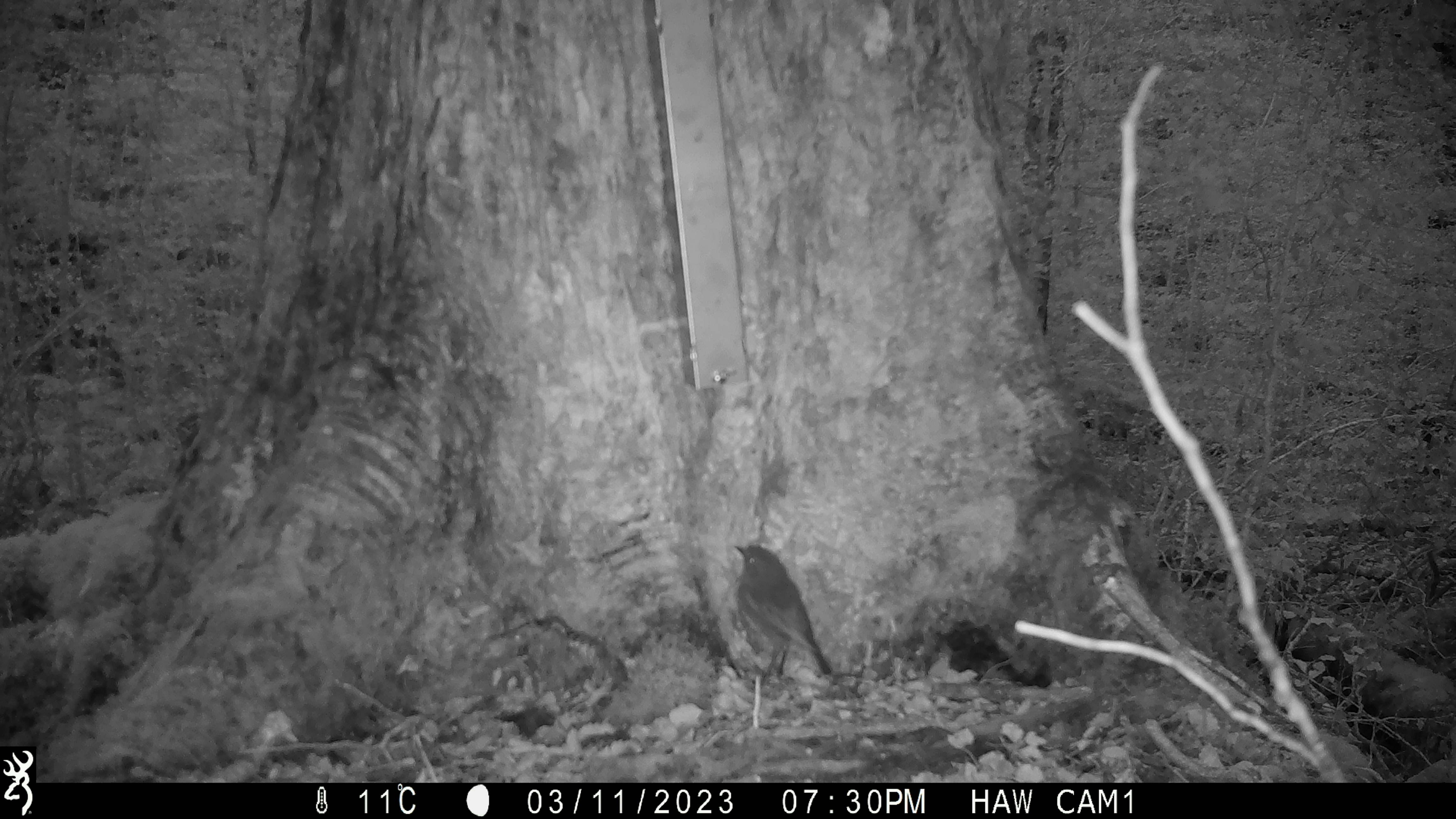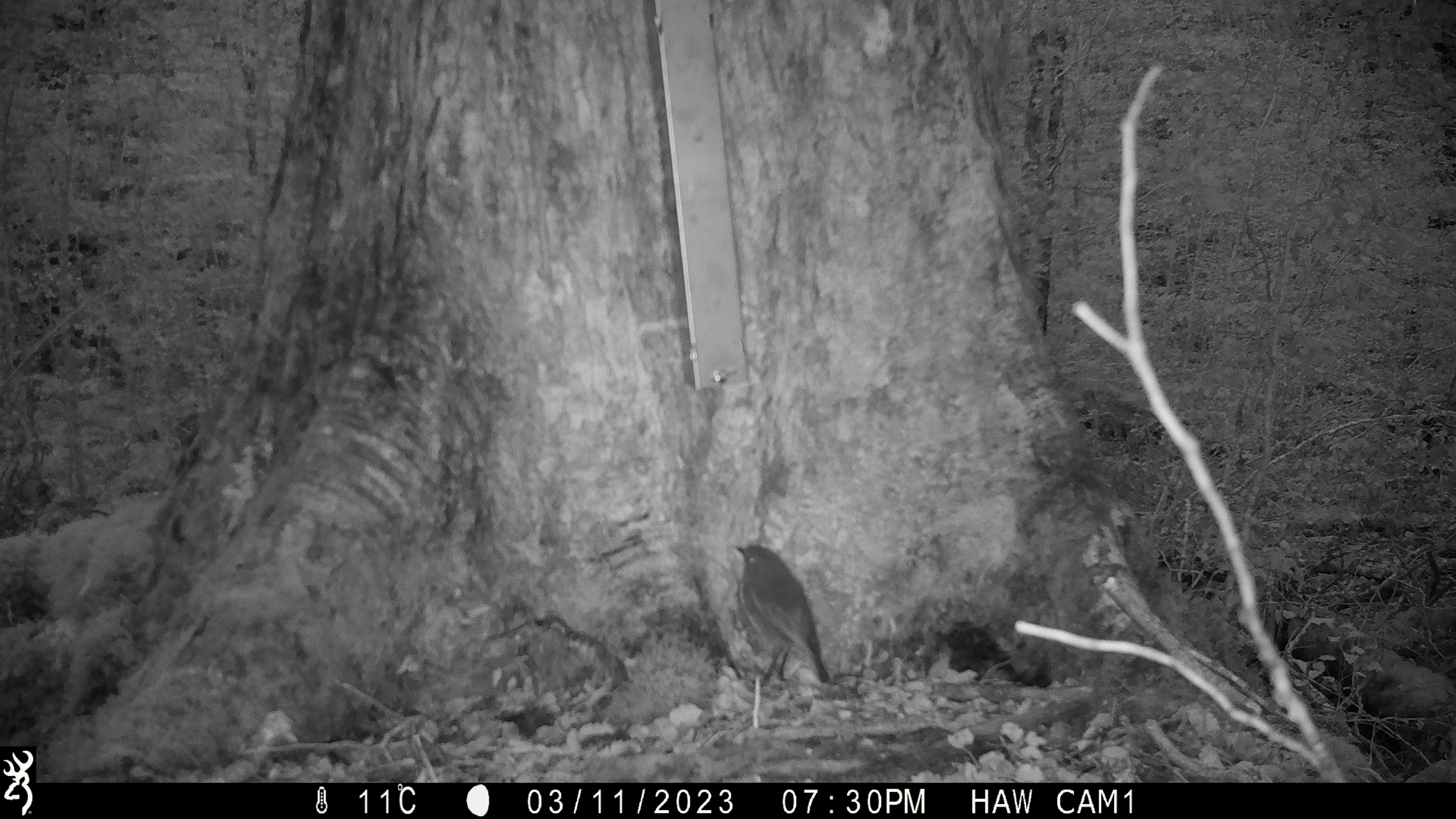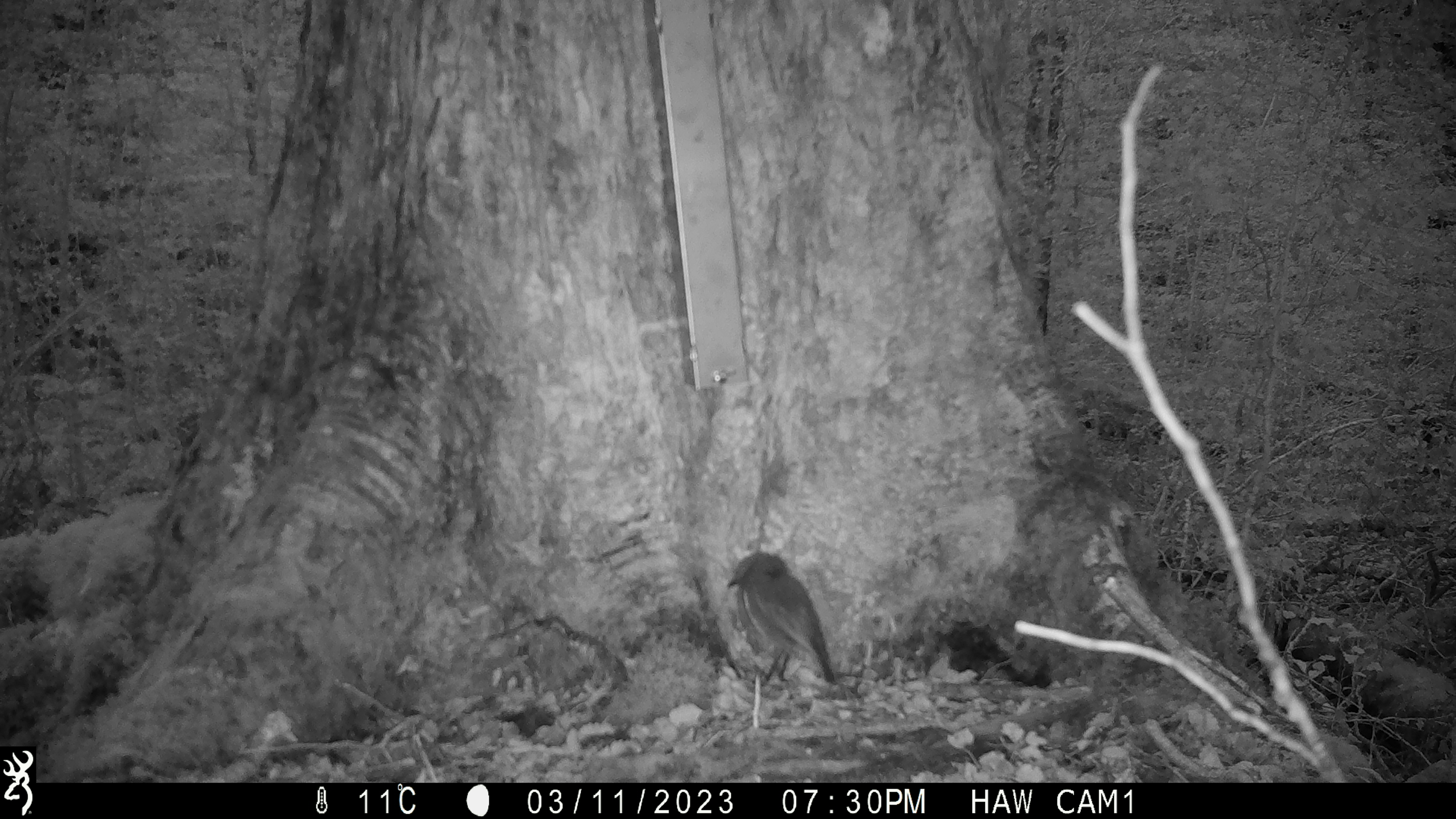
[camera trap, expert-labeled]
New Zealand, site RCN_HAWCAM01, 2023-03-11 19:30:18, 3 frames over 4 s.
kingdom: Animalia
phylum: Chordata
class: Aves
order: Passeriformes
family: Petroicidae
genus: Petroica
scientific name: Petroica australis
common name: new zealand robin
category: robin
Robin (new zealand robin) (Petroica australis).